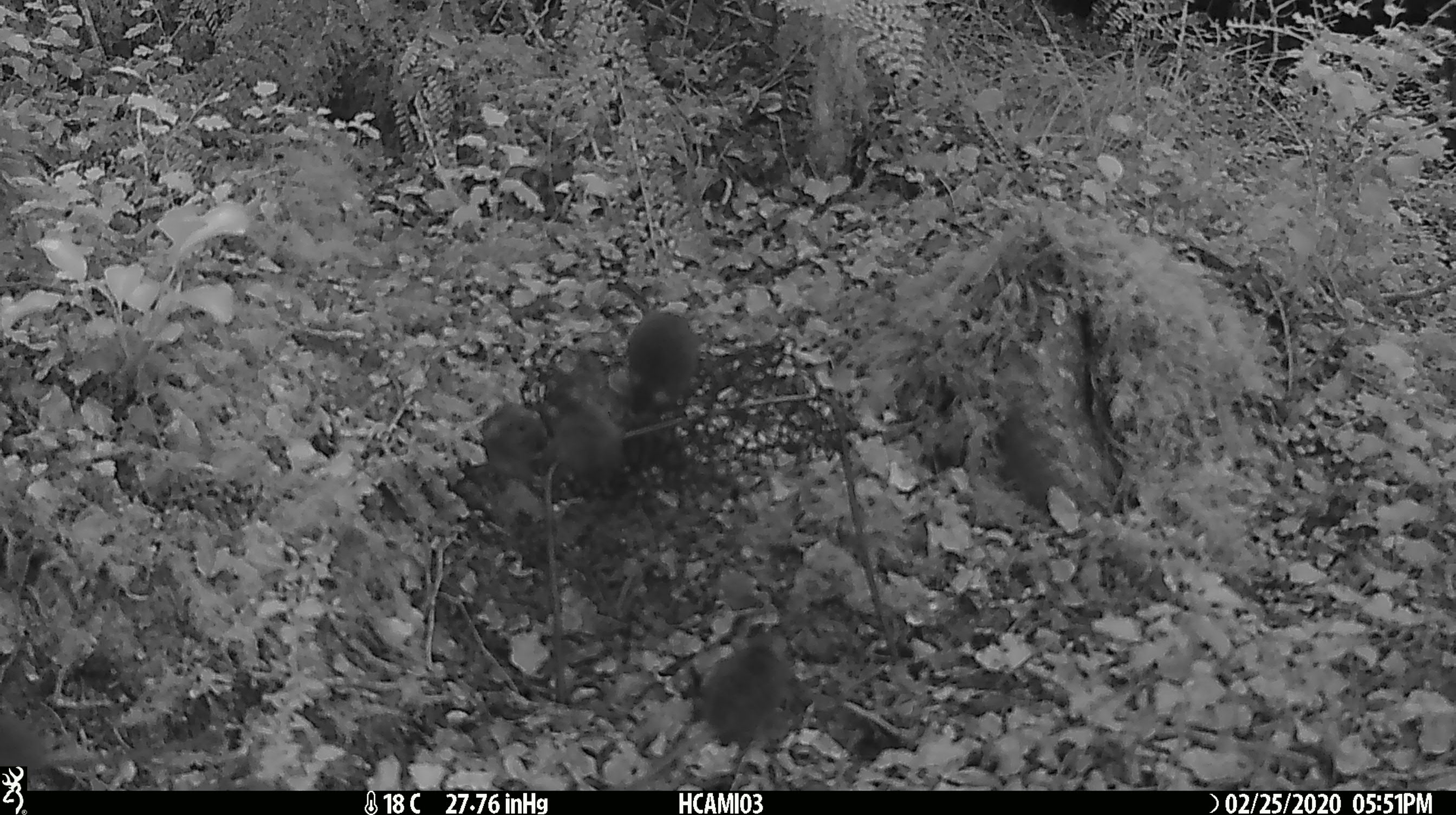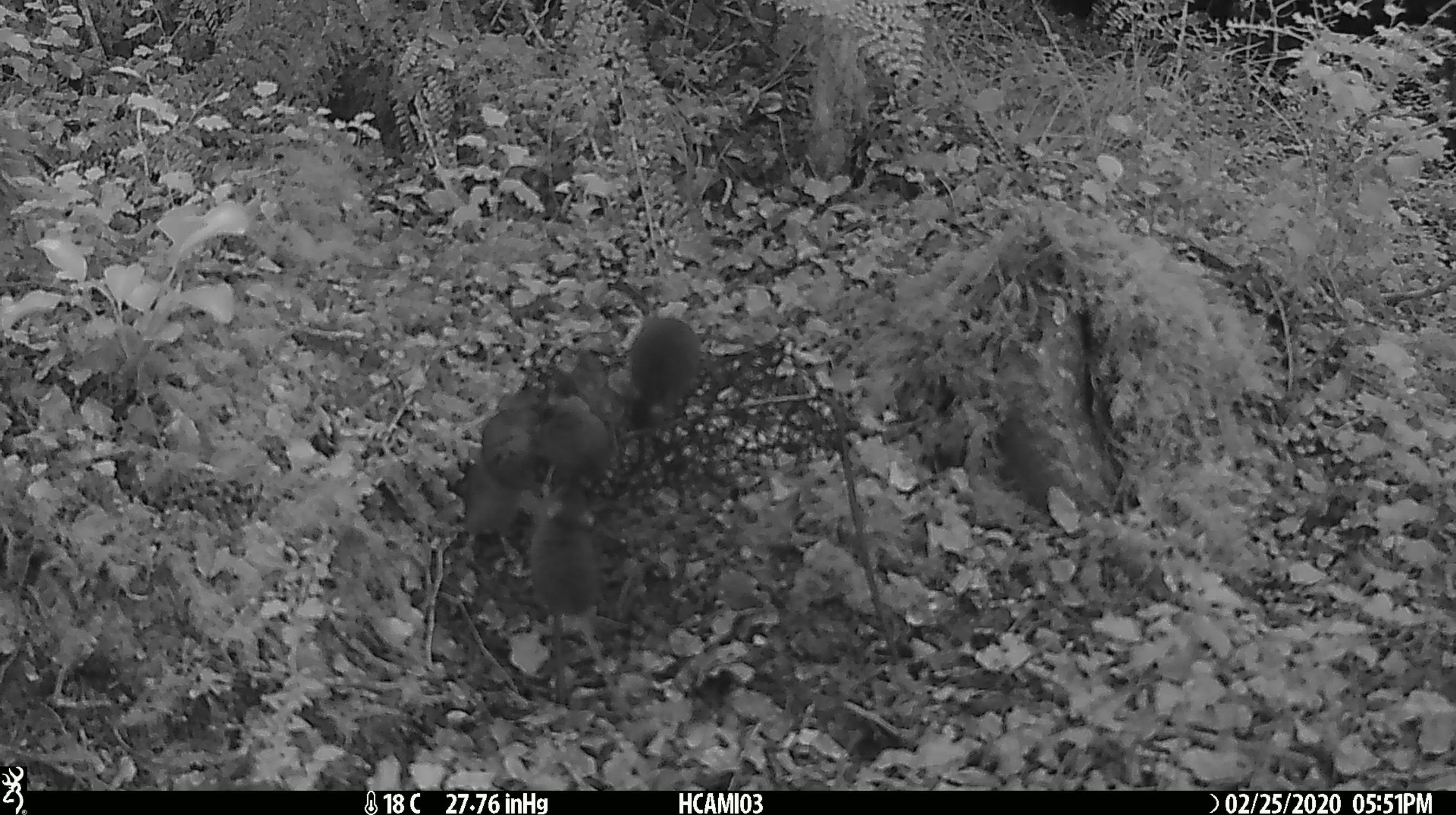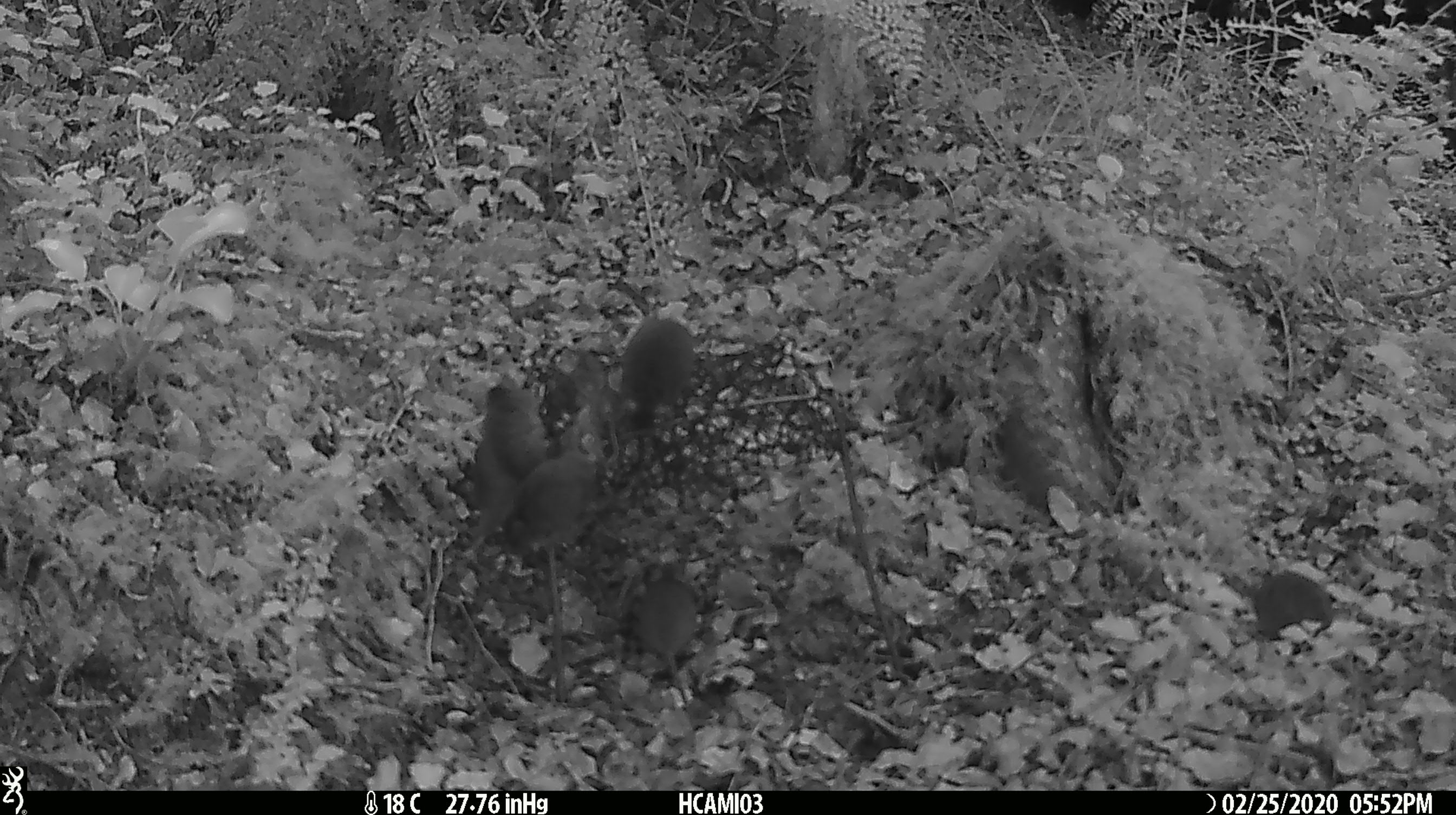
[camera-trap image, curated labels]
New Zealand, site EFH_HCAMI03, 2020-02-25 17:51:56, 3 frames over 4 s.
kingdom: Animalia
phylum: Chordata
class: Mammalia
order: Rodentia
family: Muridae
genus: Mus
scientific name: Mus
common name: mouse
Mouse (Mus).